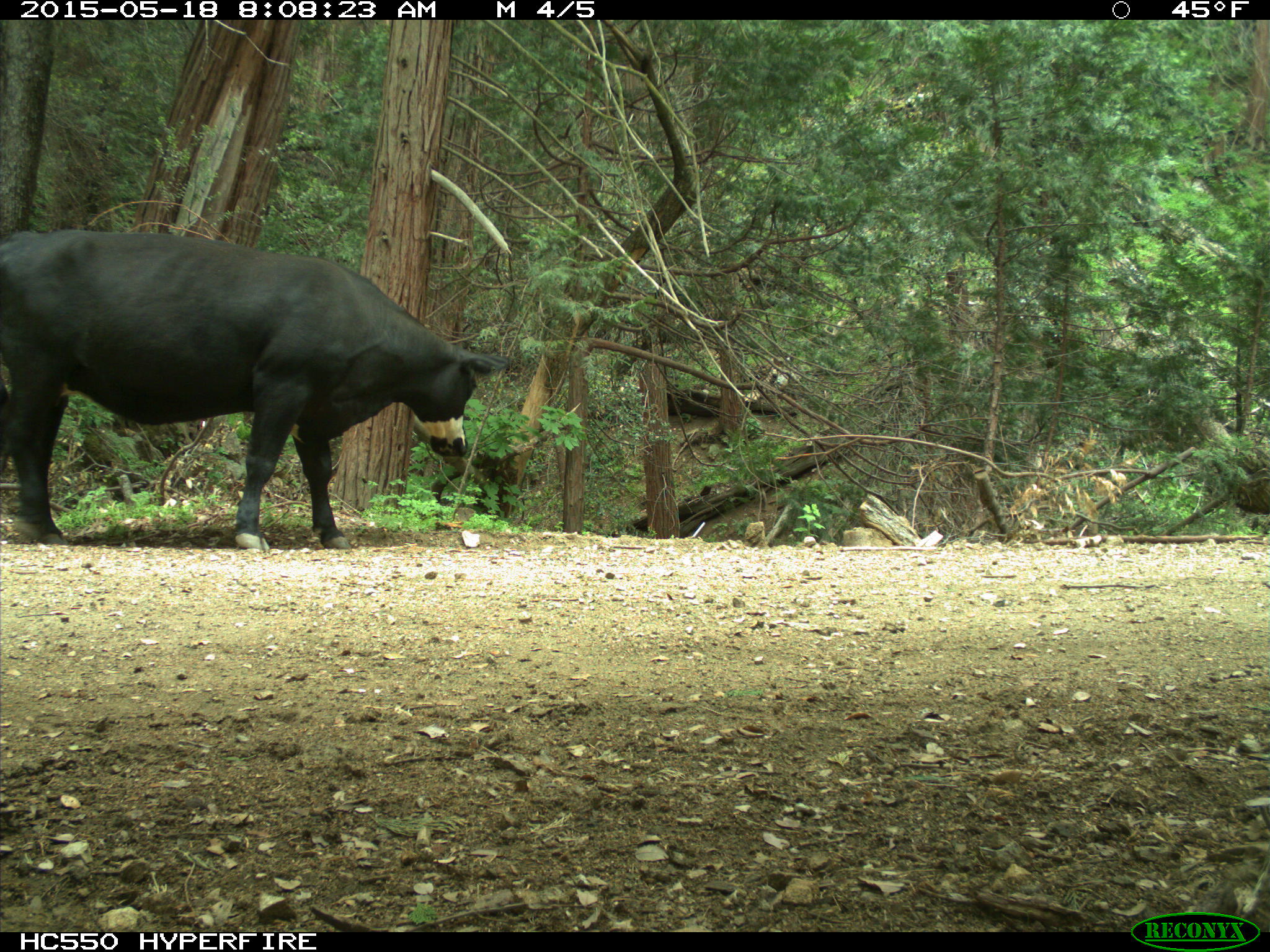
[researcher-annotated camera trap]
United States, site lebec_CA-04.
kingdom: Animalia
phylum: Chordata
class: Mammalia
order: Artiodactyla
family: Bovidae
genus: Bos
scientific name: Bos taurus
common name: domestic cow